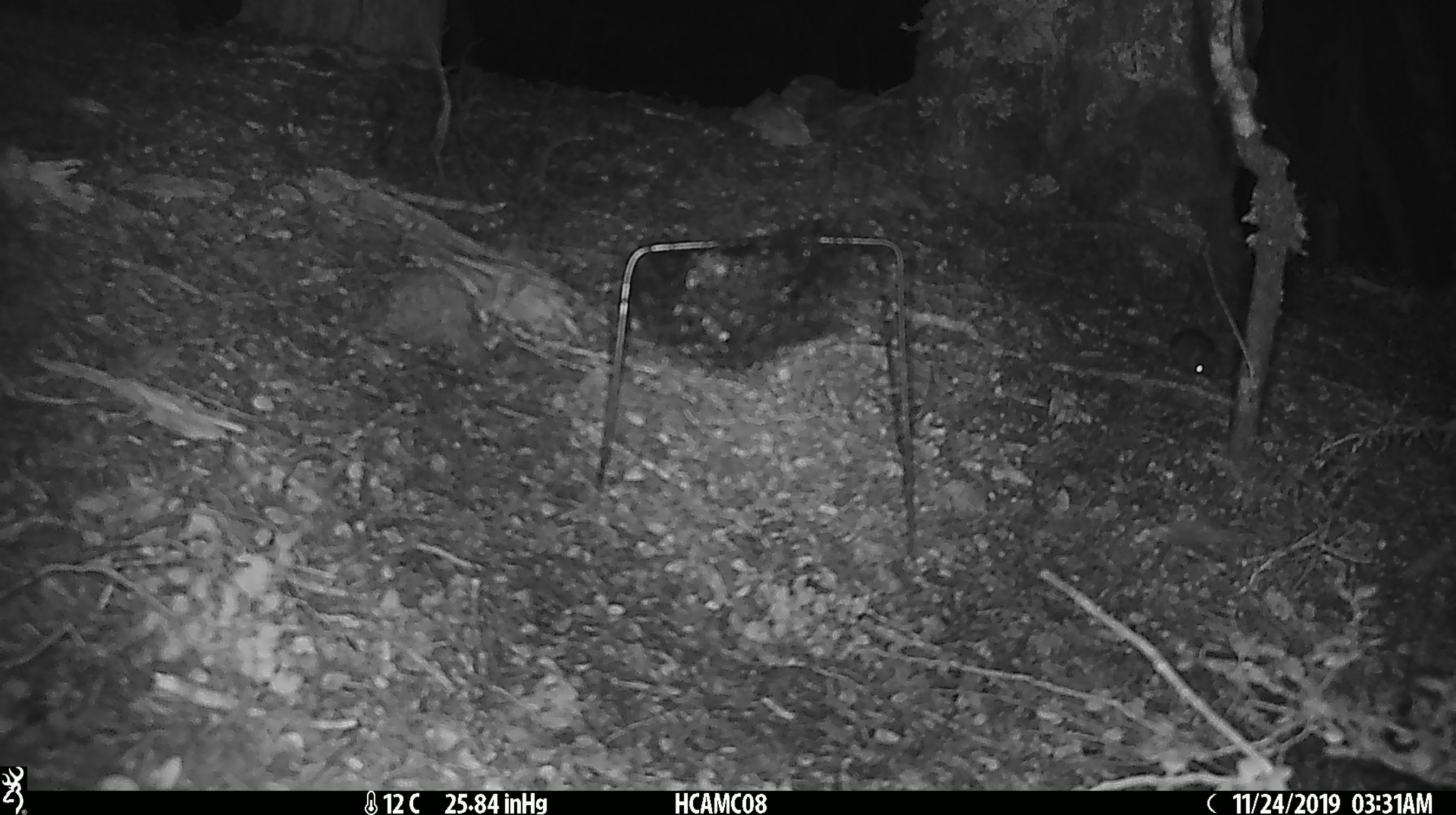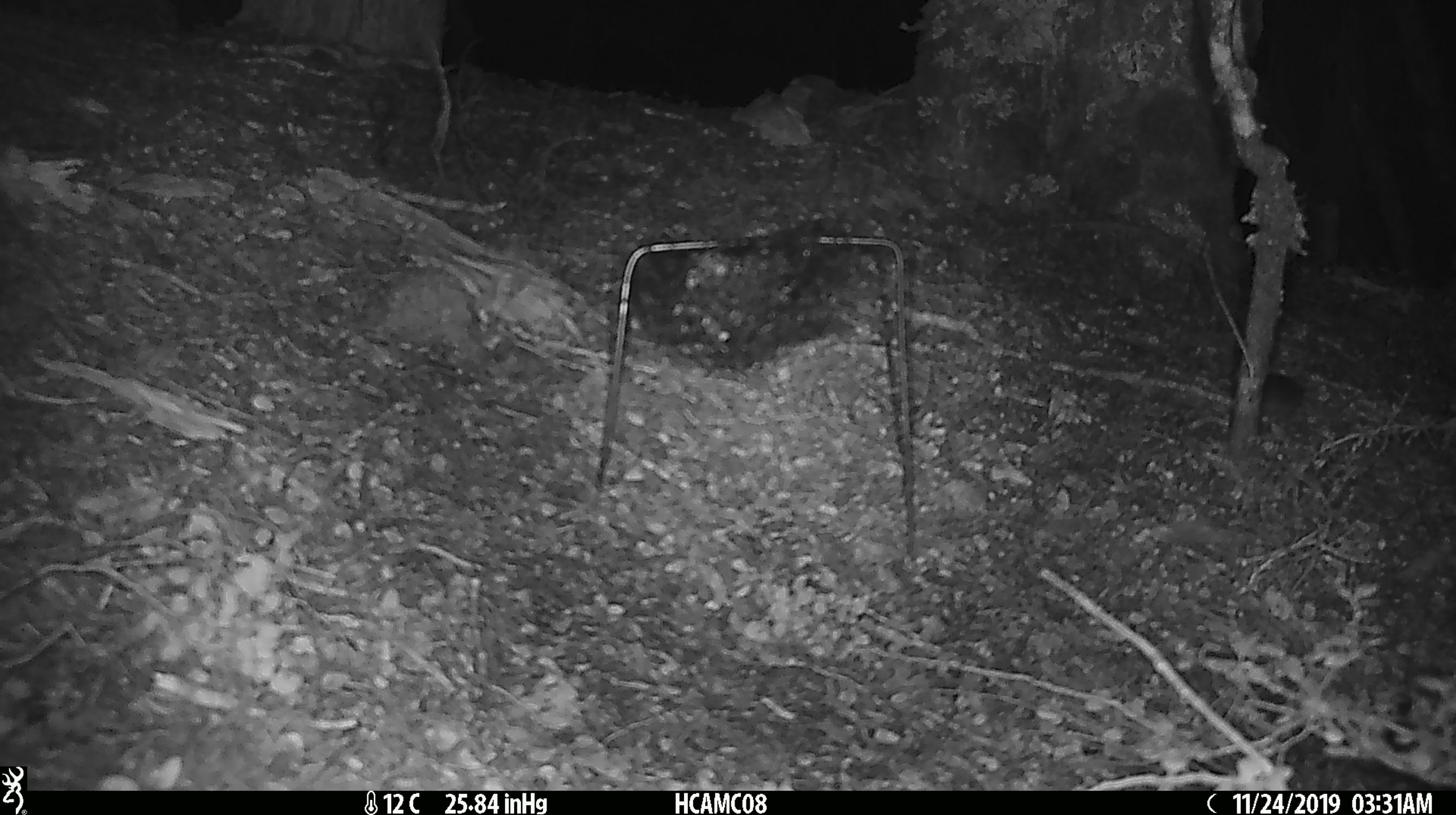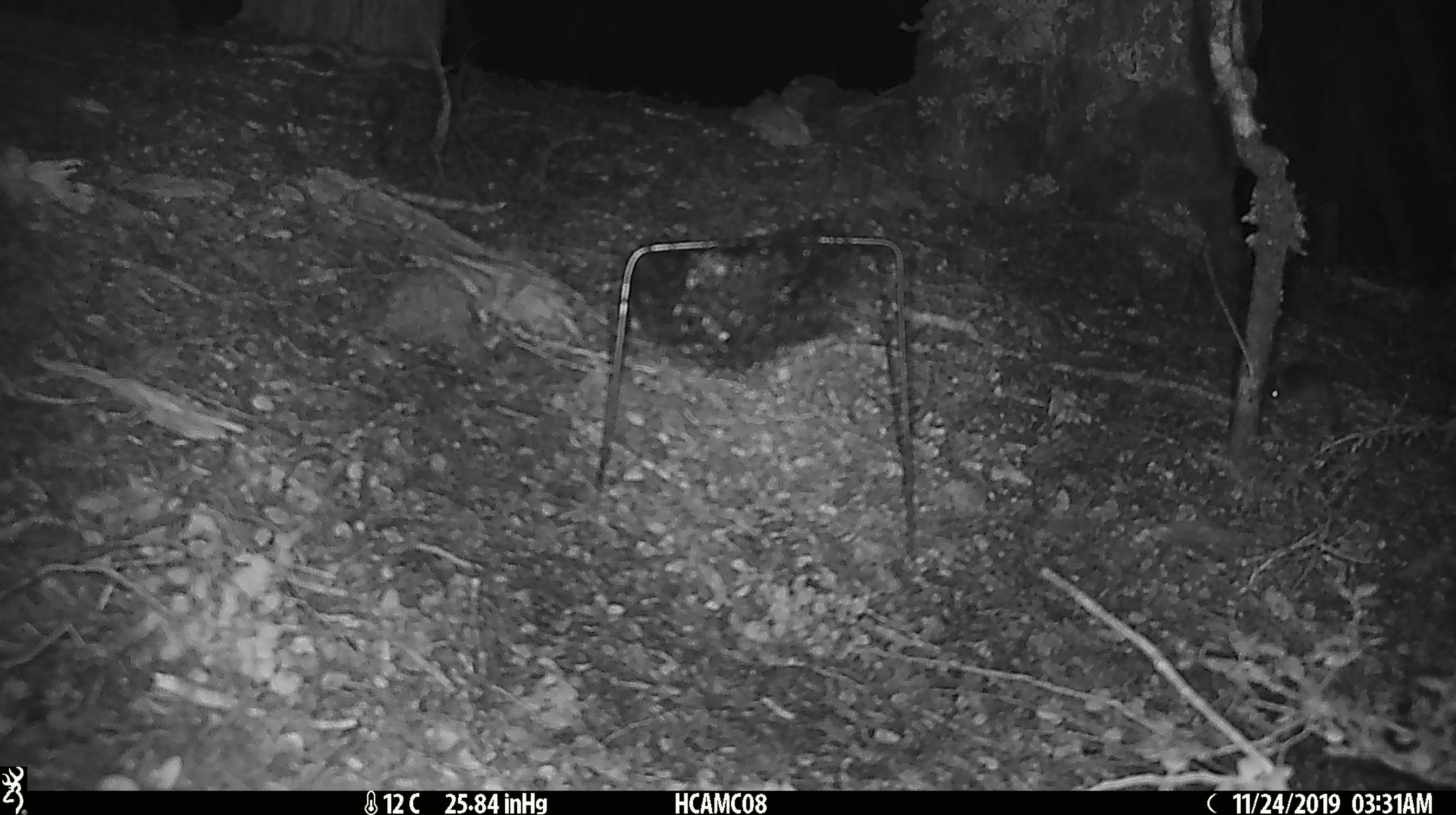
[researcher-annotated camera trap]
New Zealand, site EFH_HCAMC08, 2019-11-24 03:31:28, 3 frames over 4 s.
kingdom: Animalia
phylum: Chordata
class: Mammalia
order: Rodentia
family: Muridae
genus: Mus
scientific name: Mus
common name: mouse